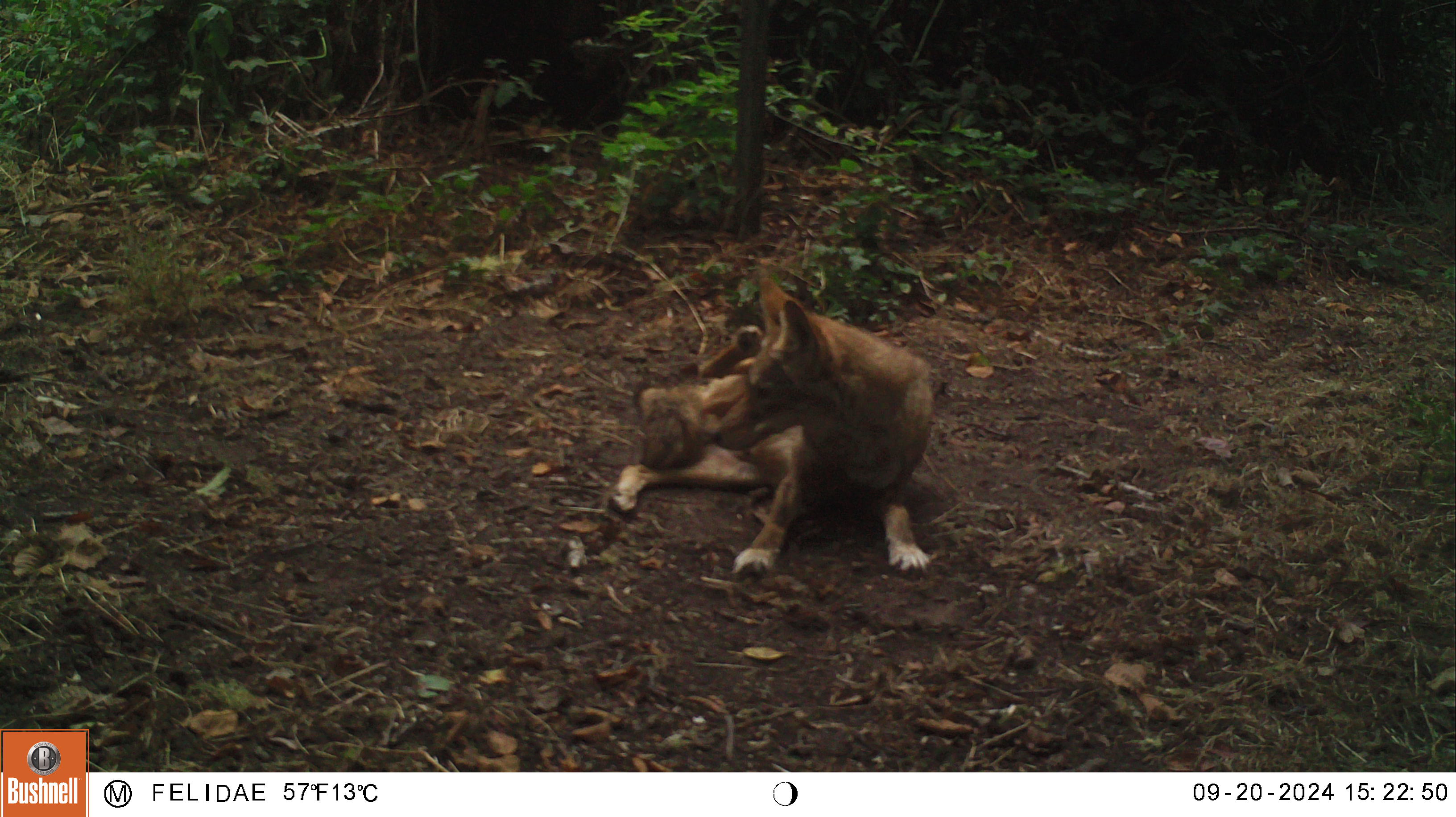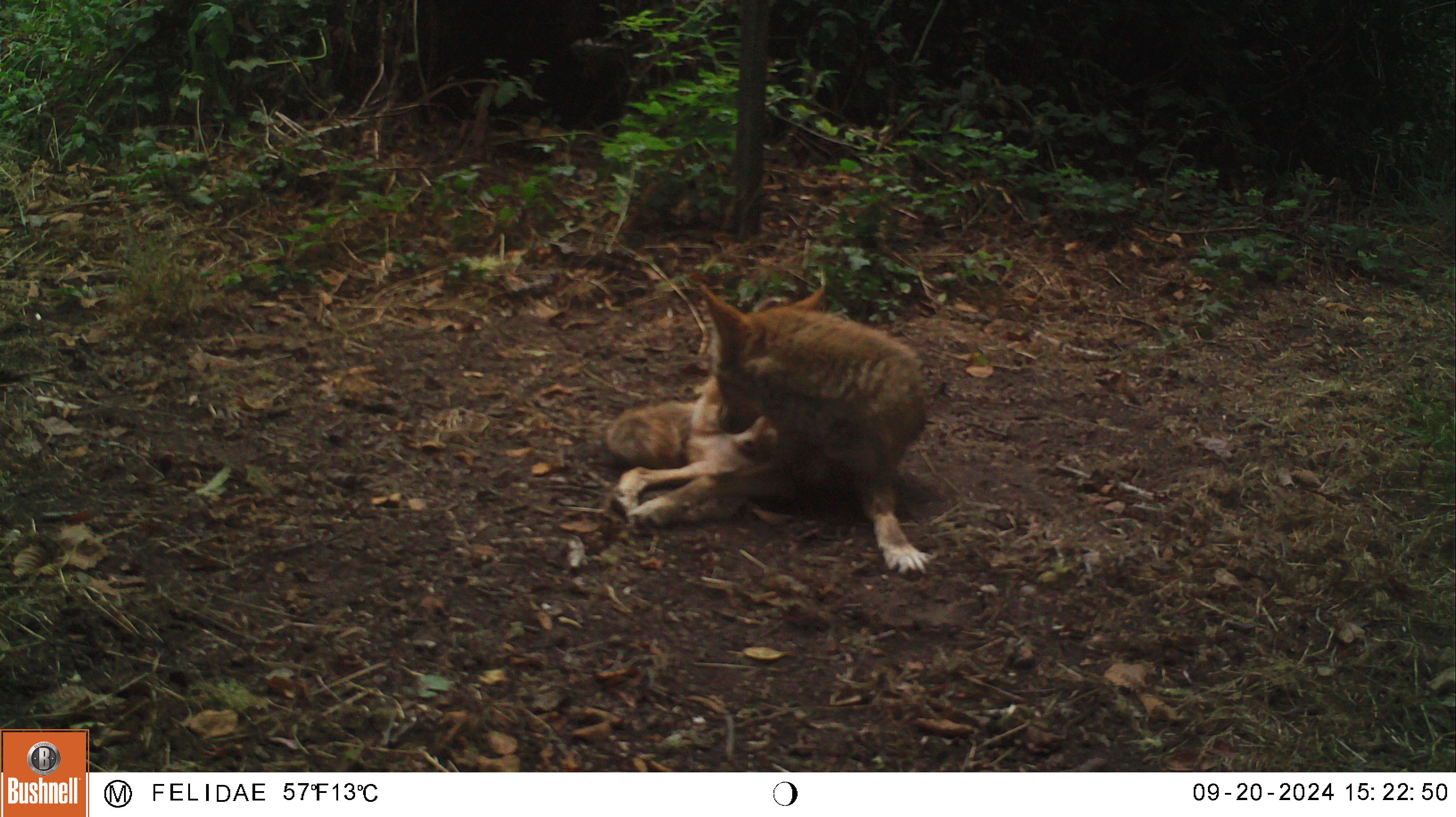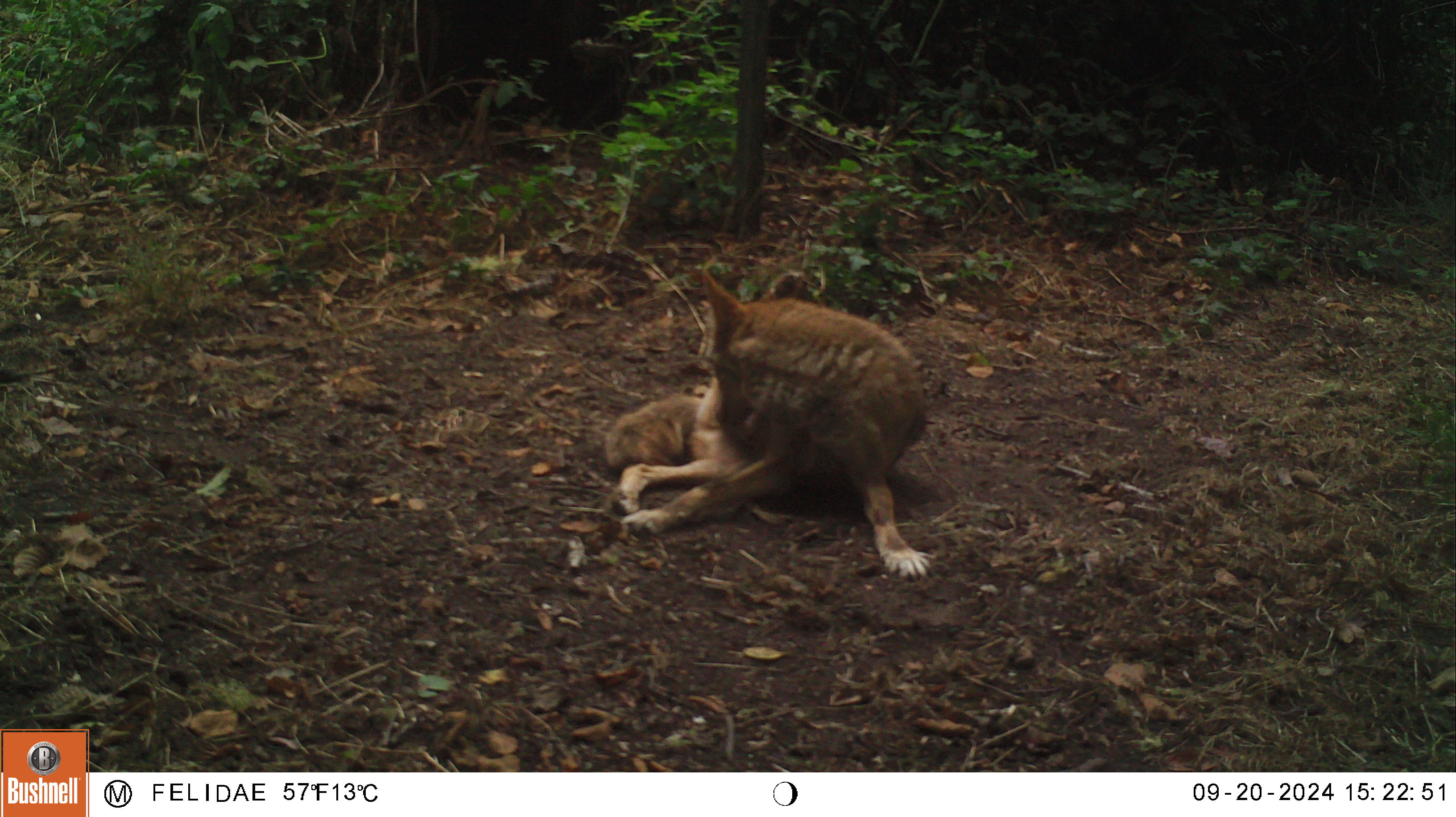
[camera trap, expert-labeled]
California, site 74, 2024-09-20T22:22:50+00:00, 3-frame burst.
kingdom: Animalia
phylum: Chordata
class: Mammalia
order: Carnivora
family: Canidae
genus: Canis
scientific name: Canis latrans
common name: coyote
Coyote (Canis latrans).